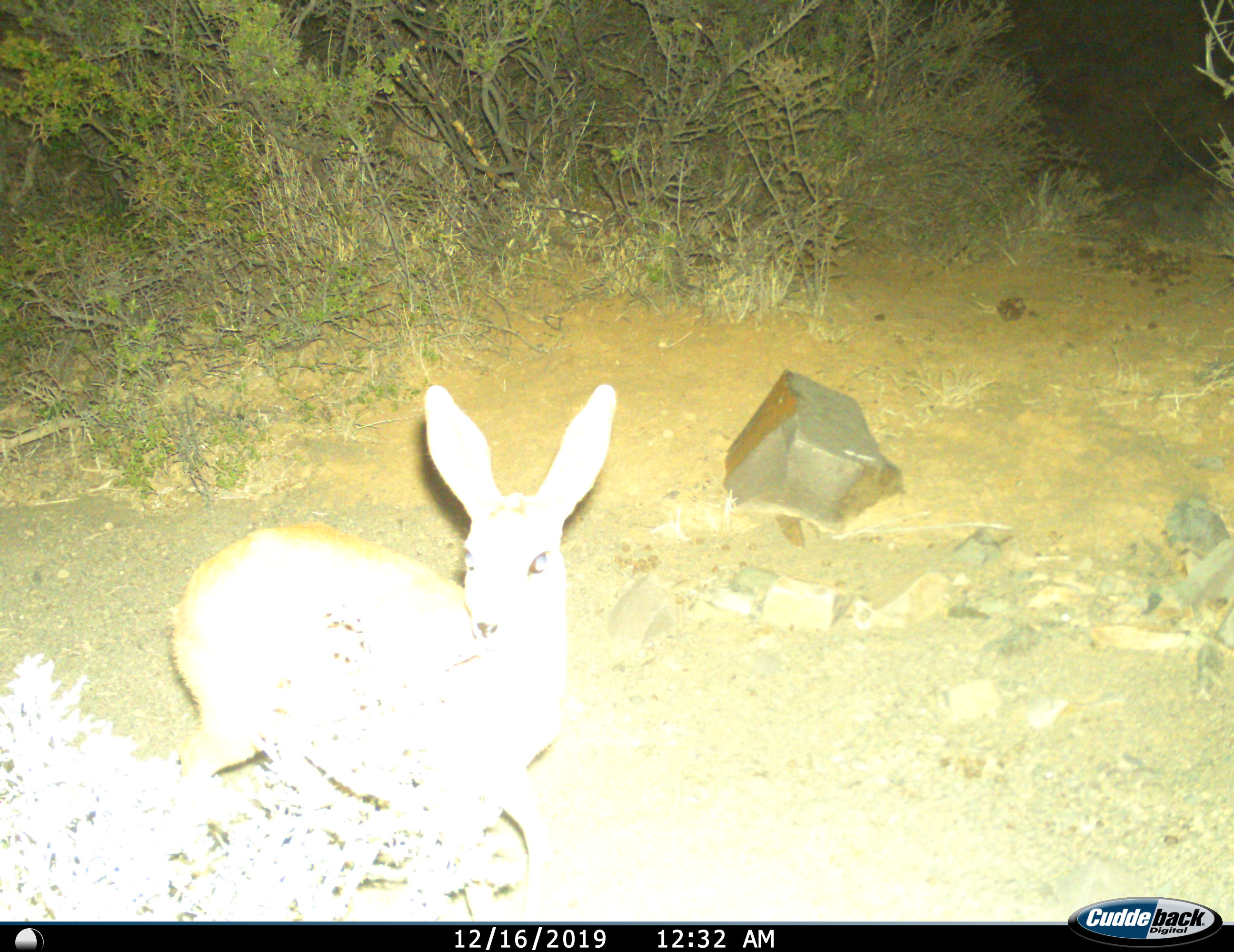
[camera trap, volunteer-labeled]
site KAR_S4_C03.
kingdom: Animalia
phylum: Chordata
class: Mammalia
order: Artiodactyla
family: Bovidae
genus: Raphicerus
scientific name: Raphicerus campestris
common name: steenbok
Steenbok (Raphicerus campestris), count 1. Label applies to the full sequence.